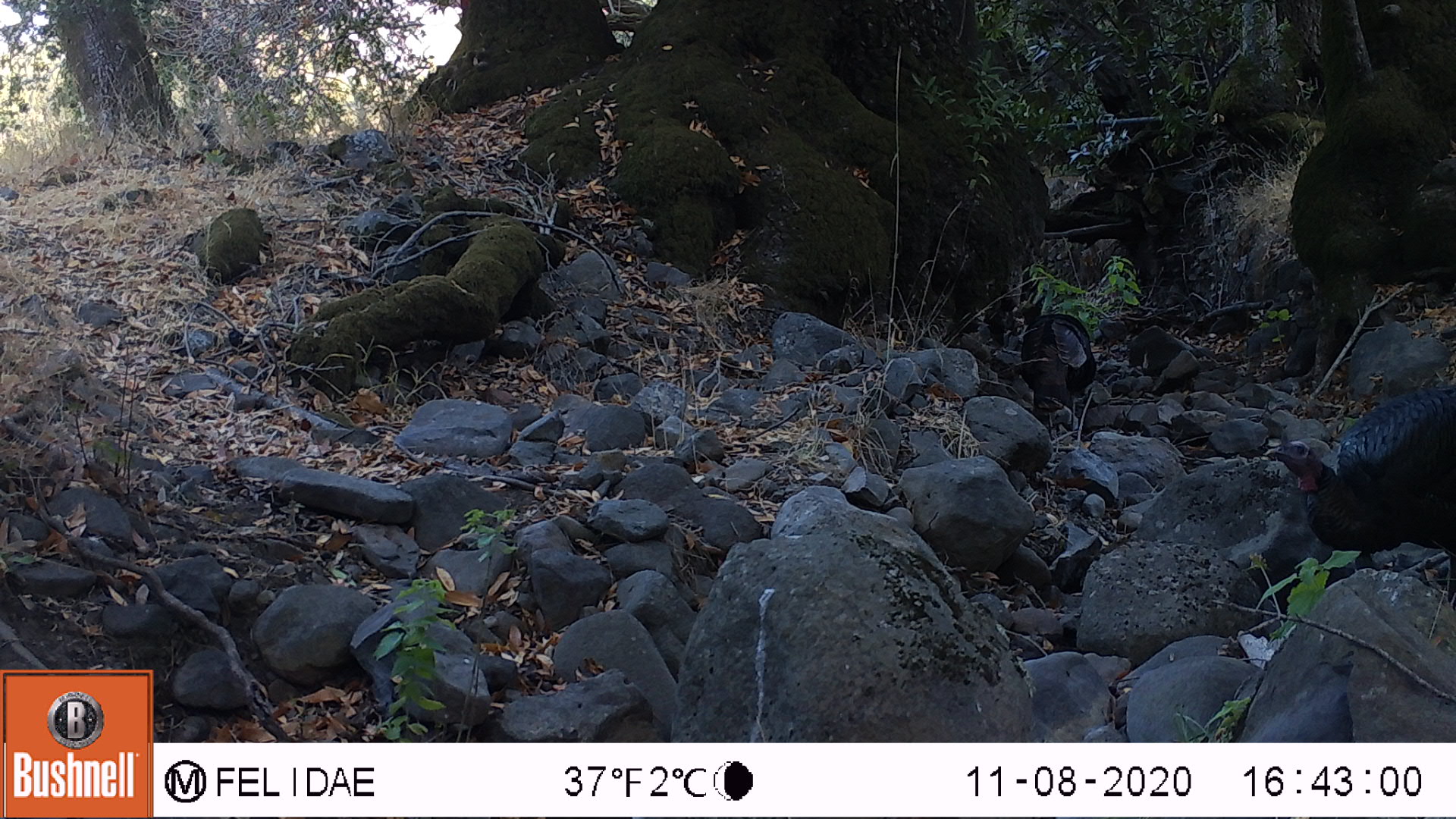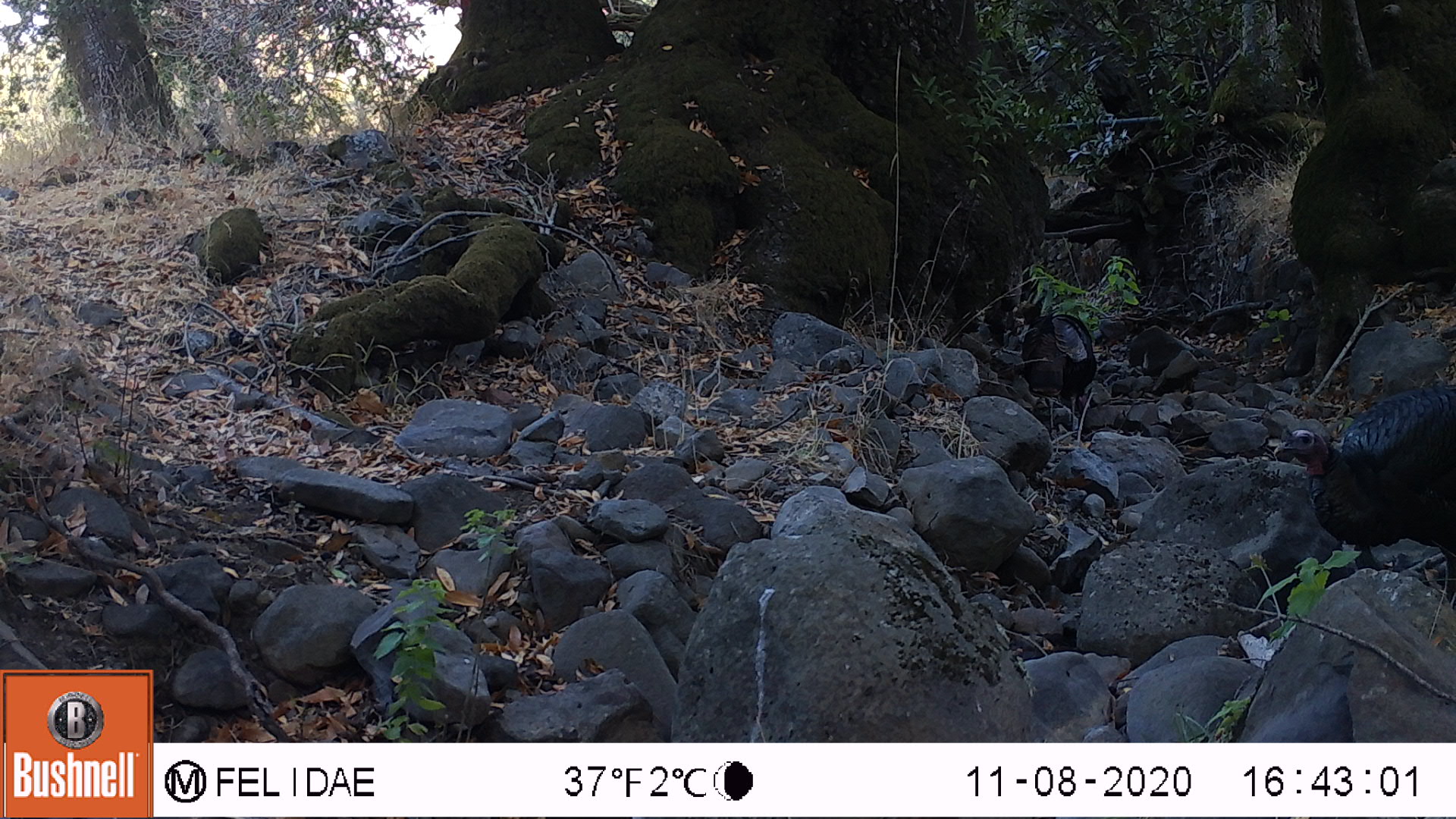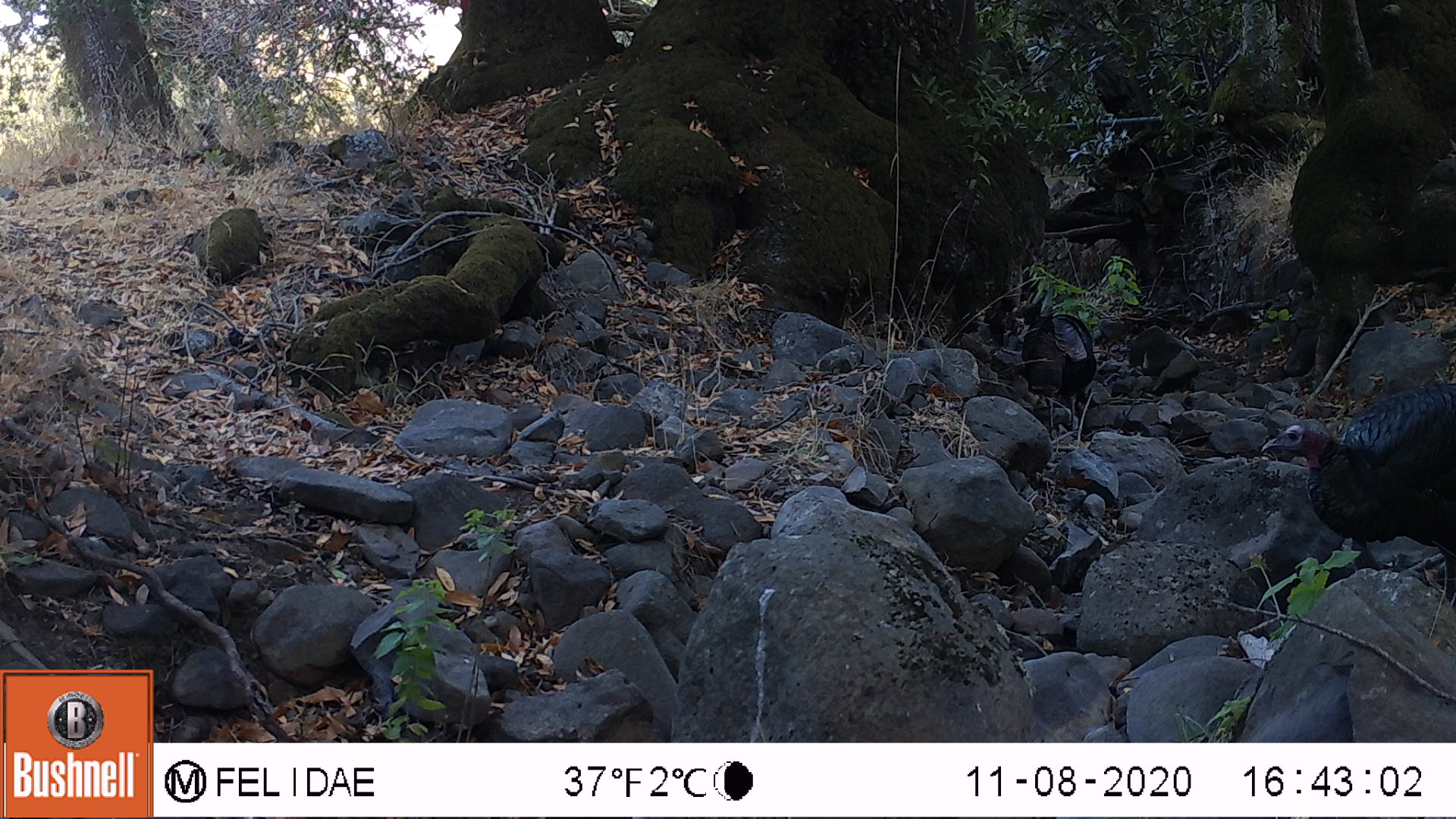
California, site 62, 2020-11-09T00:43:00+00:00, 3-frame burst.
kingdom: Animalia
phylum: Chordata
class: Aves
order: Galliformes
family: Phasianidae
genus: Meleagris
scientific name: Meleagris gallopavo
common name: turkey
Turkey (Meleagris gallopavo).